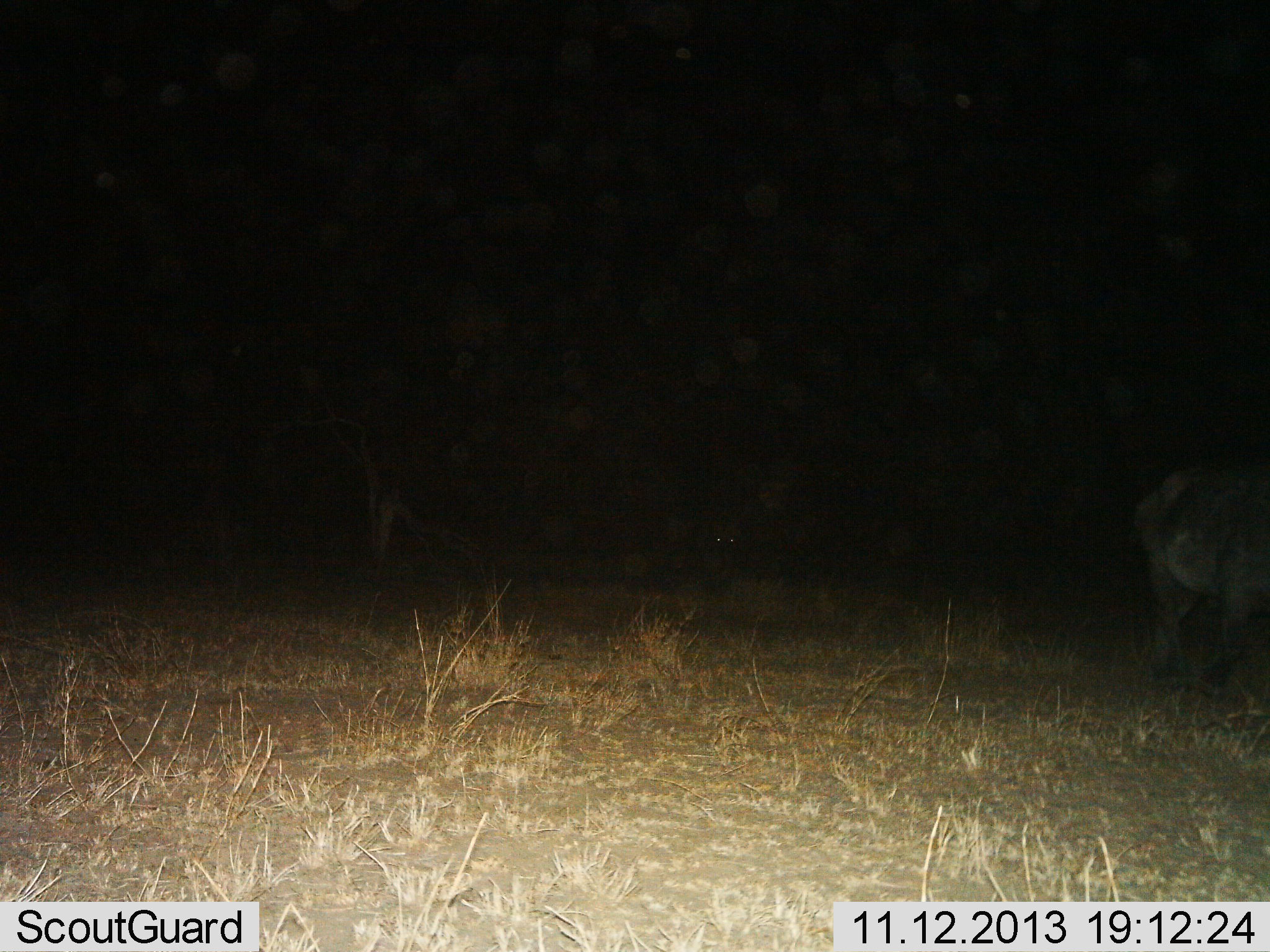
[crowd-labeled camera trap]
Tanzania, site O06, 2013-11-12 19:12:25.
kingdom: Animalia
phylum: Chordata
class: Mammalia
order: Artiodactyla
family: Bovidae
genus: Syncerus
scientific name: Syncerus caffer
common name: cape buffalo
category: buffalo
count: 2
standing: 25%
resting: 0%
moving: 75%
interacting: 0%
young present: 0%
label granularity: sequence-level